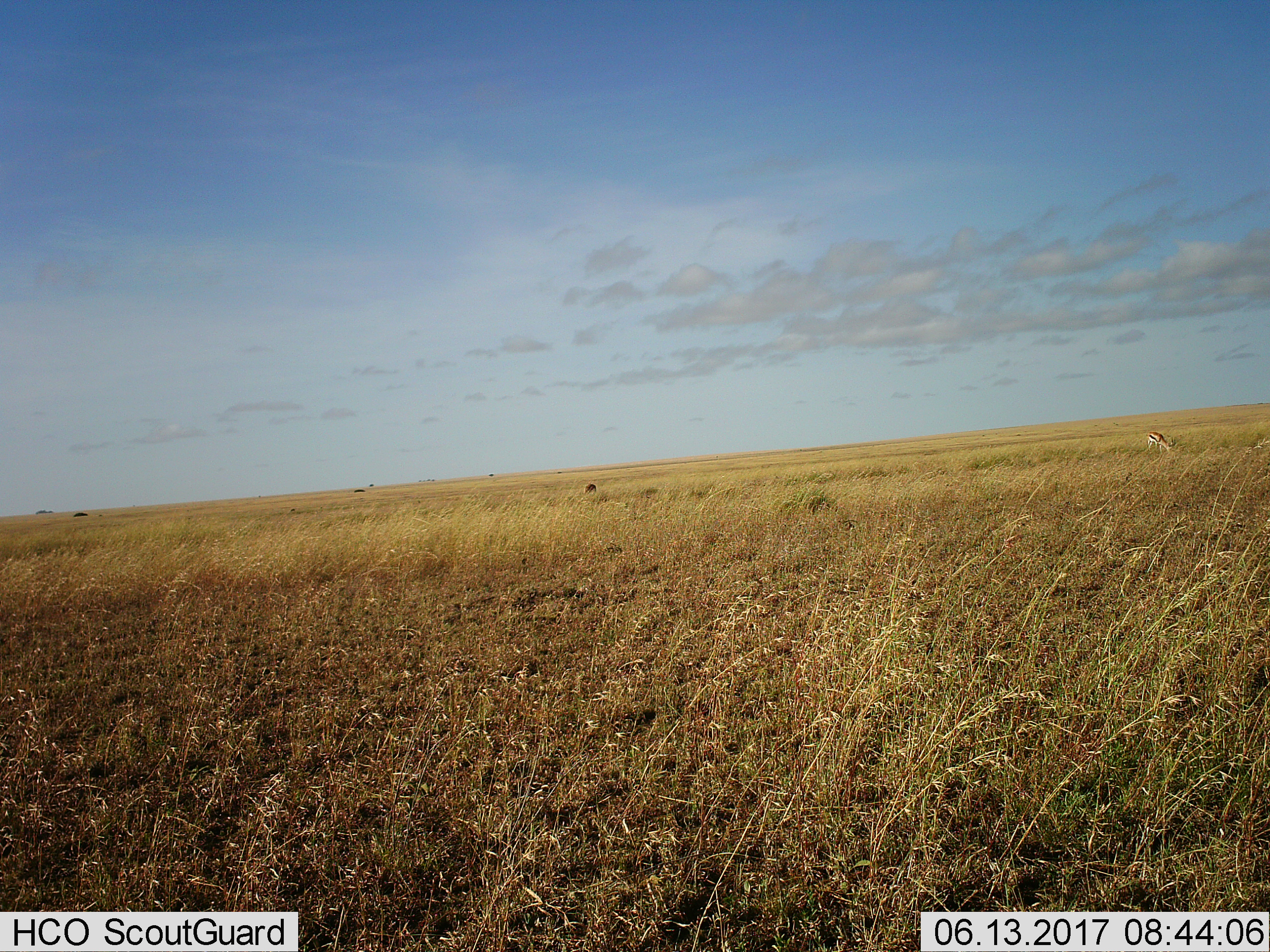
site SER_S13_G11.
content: unidentified animal